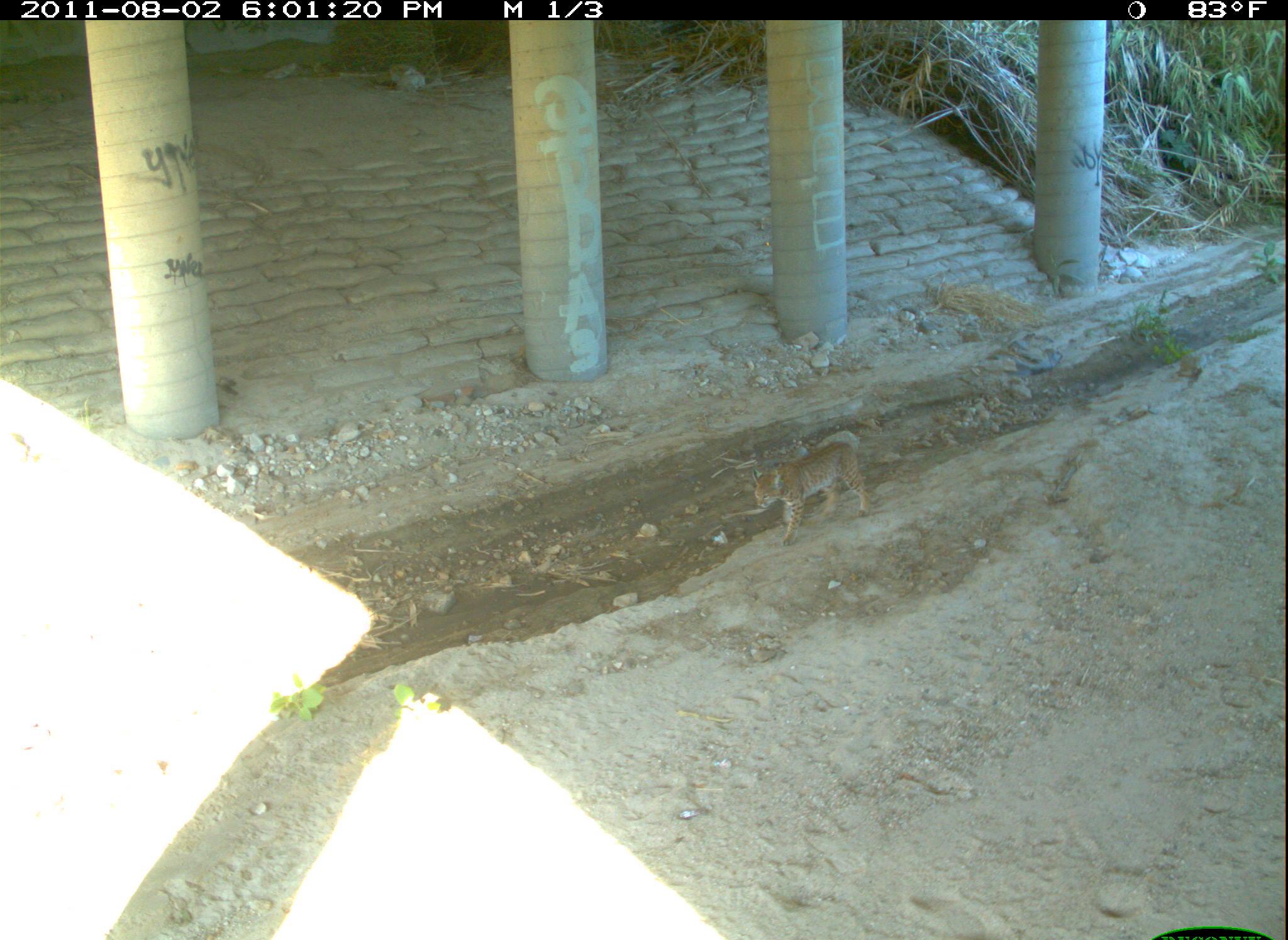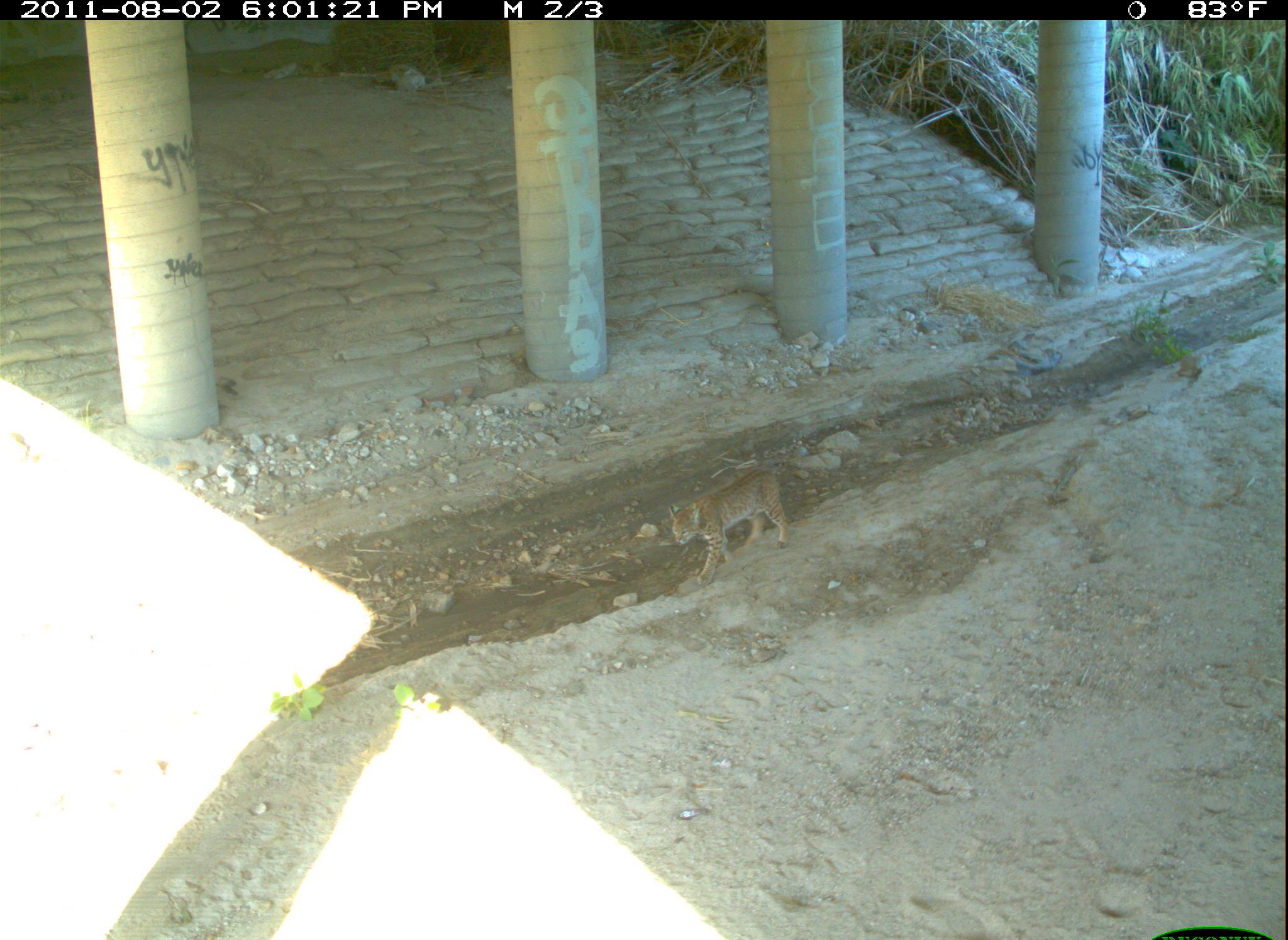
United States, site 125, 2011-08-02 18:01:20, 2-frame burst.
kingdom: Animalia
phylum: Chordata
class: Mammalia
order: Carnivora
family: Felidae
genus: Lynx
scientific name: Lynx rufus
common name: bobcat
Bobcat (Lynx rufus).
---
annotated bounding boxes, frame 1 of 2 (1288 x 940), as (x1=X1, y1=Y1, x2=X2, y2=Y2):
bobcat: (x1=745, y1=430, x2=878, y2=550)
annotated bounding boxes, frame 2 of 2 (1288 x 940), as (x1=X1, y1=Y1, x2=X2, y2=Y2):
bobcat: (x1=664, y1=460, x2=798, y2=595)